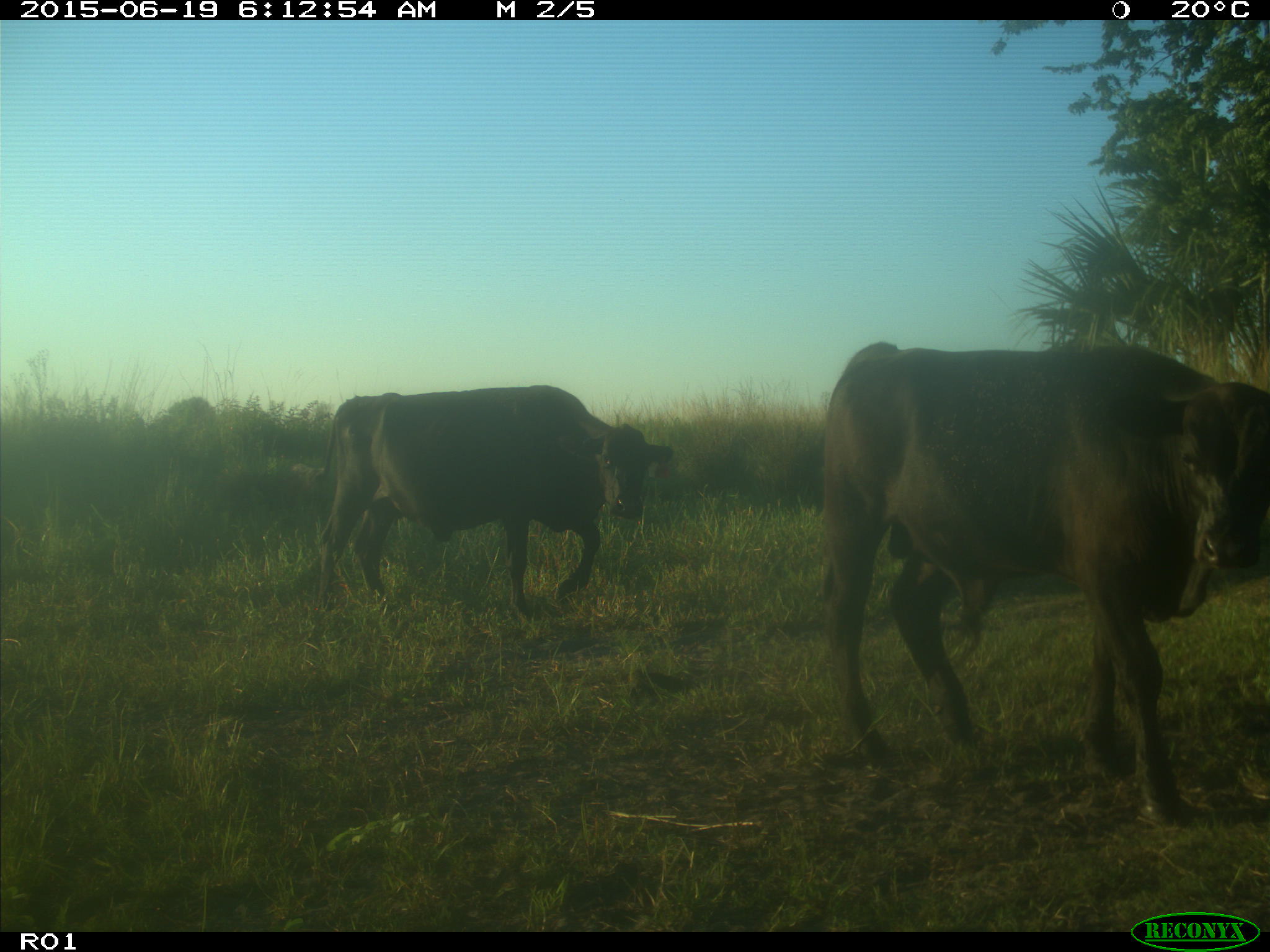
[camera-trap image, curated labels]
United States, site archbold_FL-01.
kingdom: Animalia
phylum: Chordata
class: Mammalia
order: Artiodactyla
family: Bovidae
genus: Bos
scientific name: Bos taurus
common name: domestic cow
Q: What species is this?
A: Bos taurus (domestic cow).